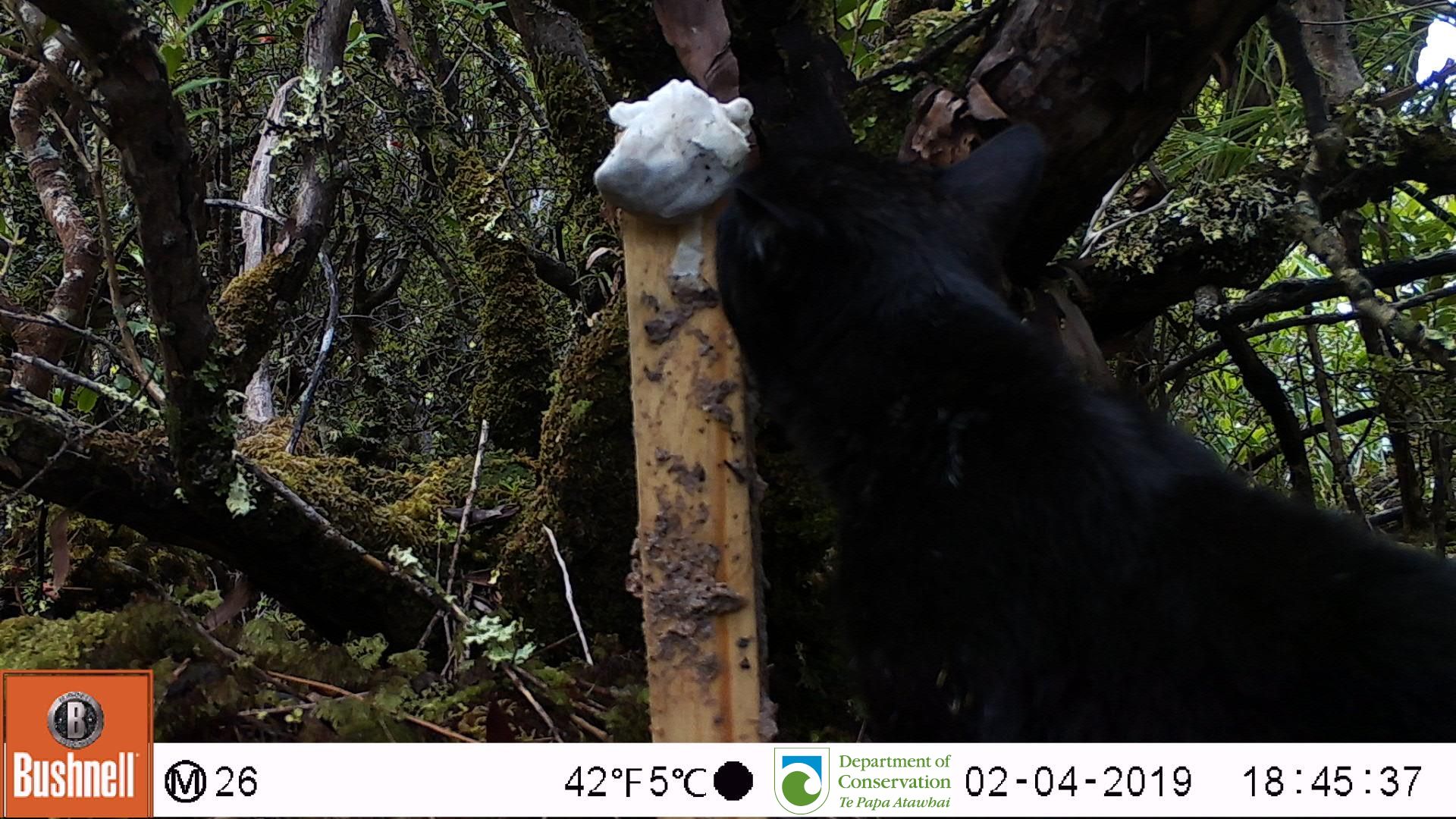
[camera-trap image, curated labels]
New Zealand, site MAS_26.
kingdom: Animalia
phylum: Chordata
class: Mammalia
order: Carnivora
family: Felidae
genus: Felis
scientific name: Felis catus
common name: domestic cat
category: cat